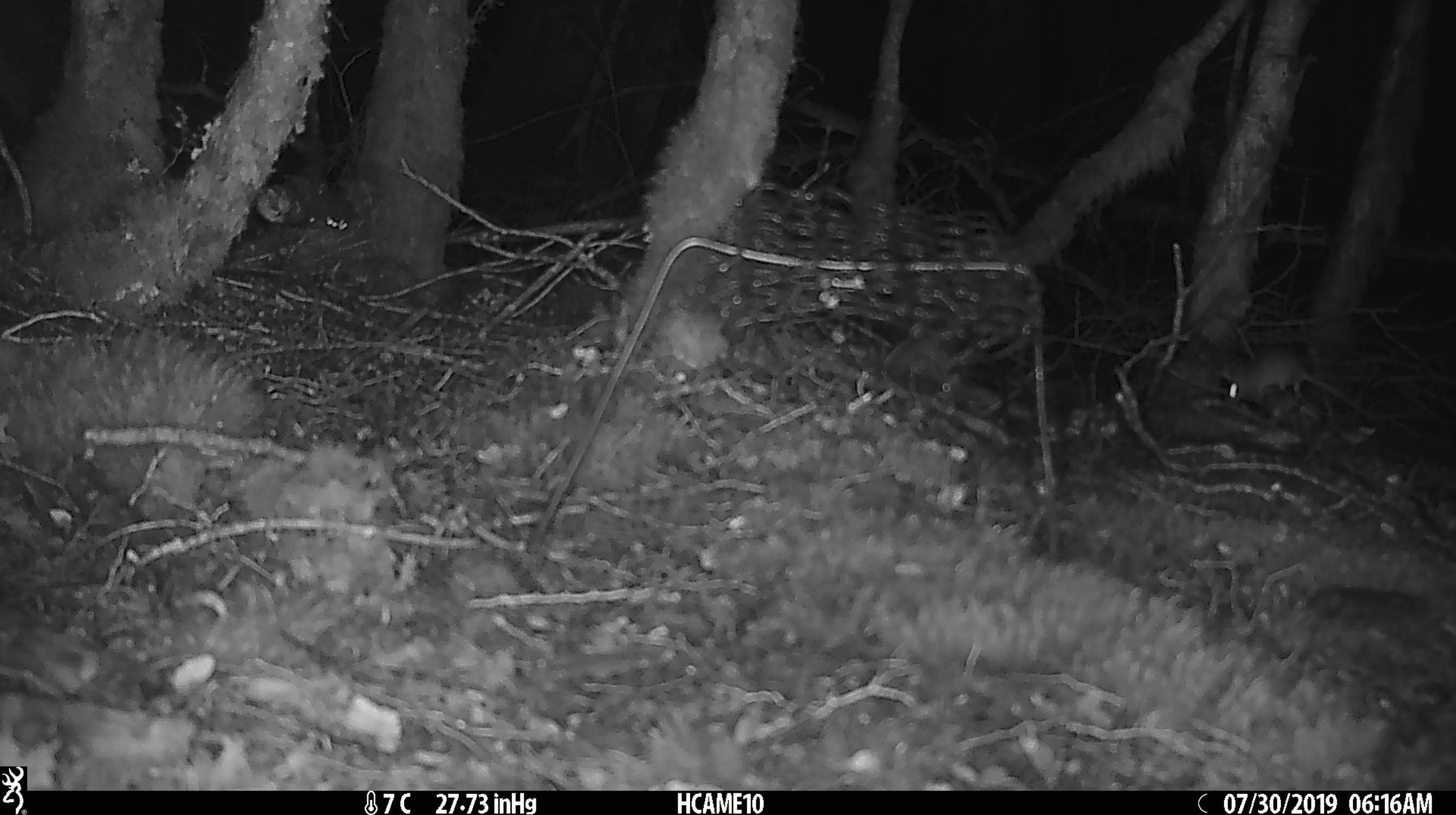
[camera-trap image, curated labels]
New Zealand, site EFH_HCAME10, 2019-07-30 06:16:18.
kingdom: Animalia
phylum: Chordata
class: Mammalia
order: Rodentia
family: Muridae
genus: Mus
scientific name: Mus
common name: mouse